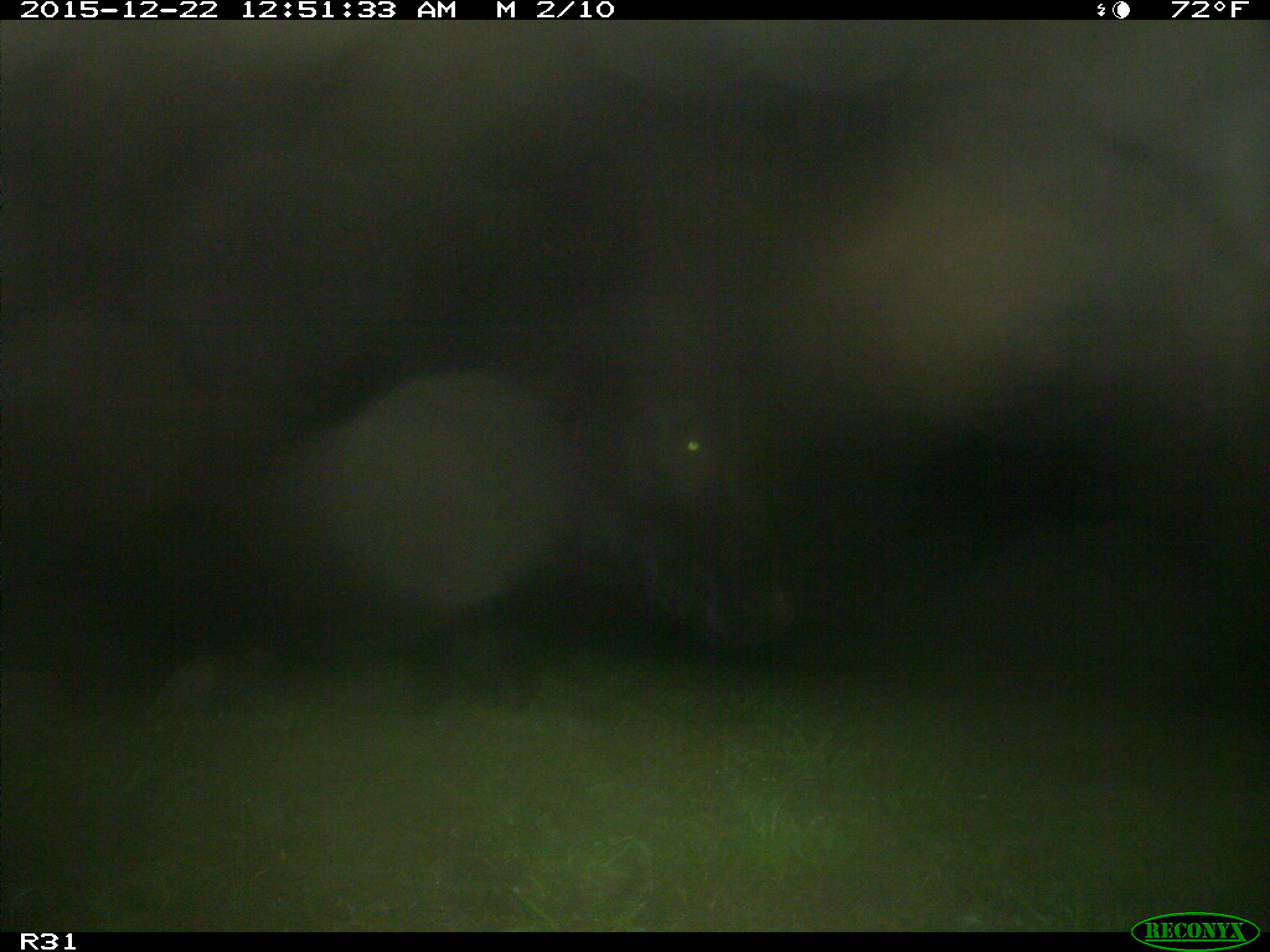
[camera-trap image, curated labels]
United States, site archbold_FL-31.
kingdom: Animalia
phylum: Chordata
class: Mammalia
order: Artiodactyla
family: Bovidae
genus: Bos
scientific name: Bos taurus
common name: domestic cow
Bos taurus (domestic cow).